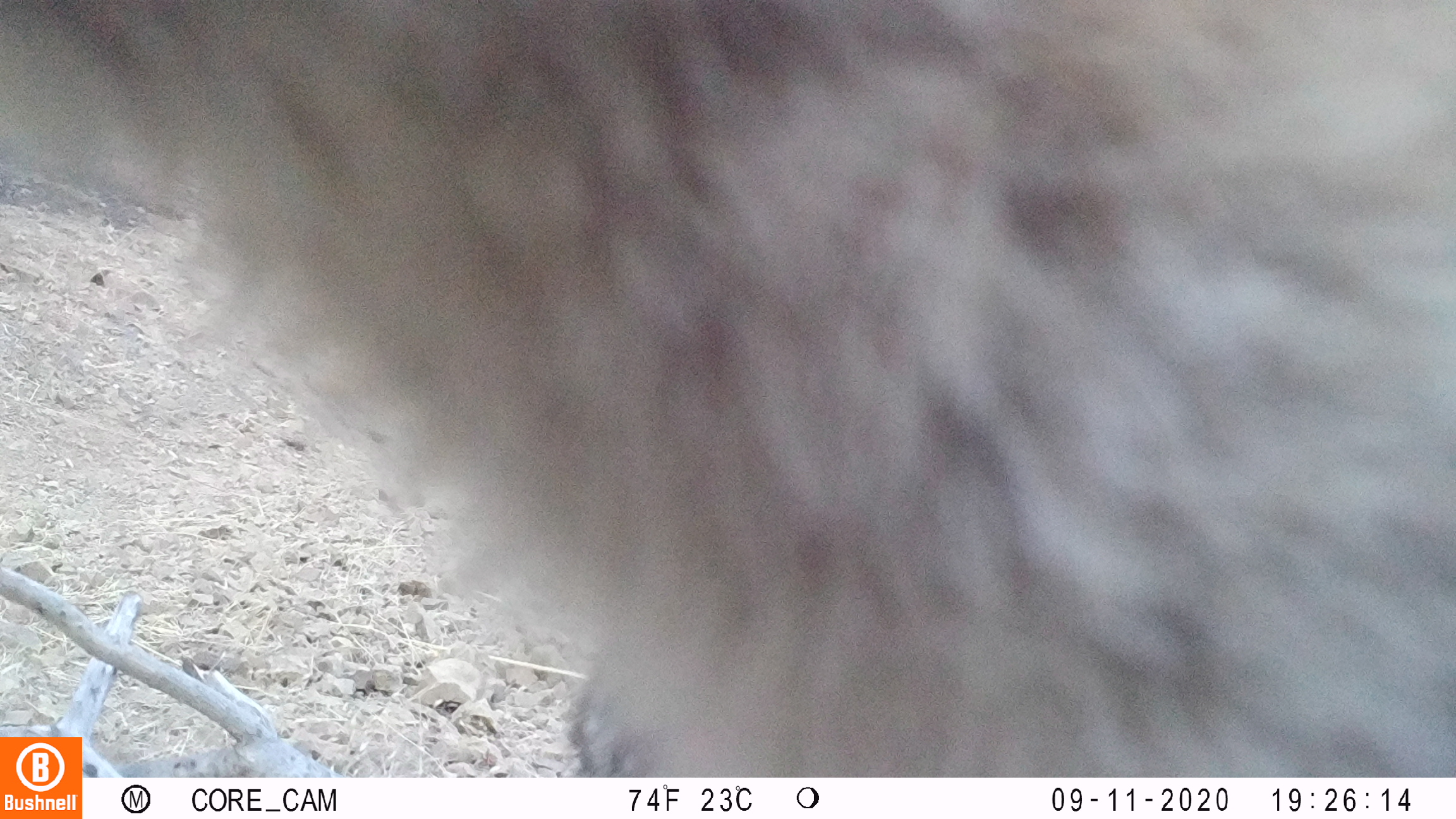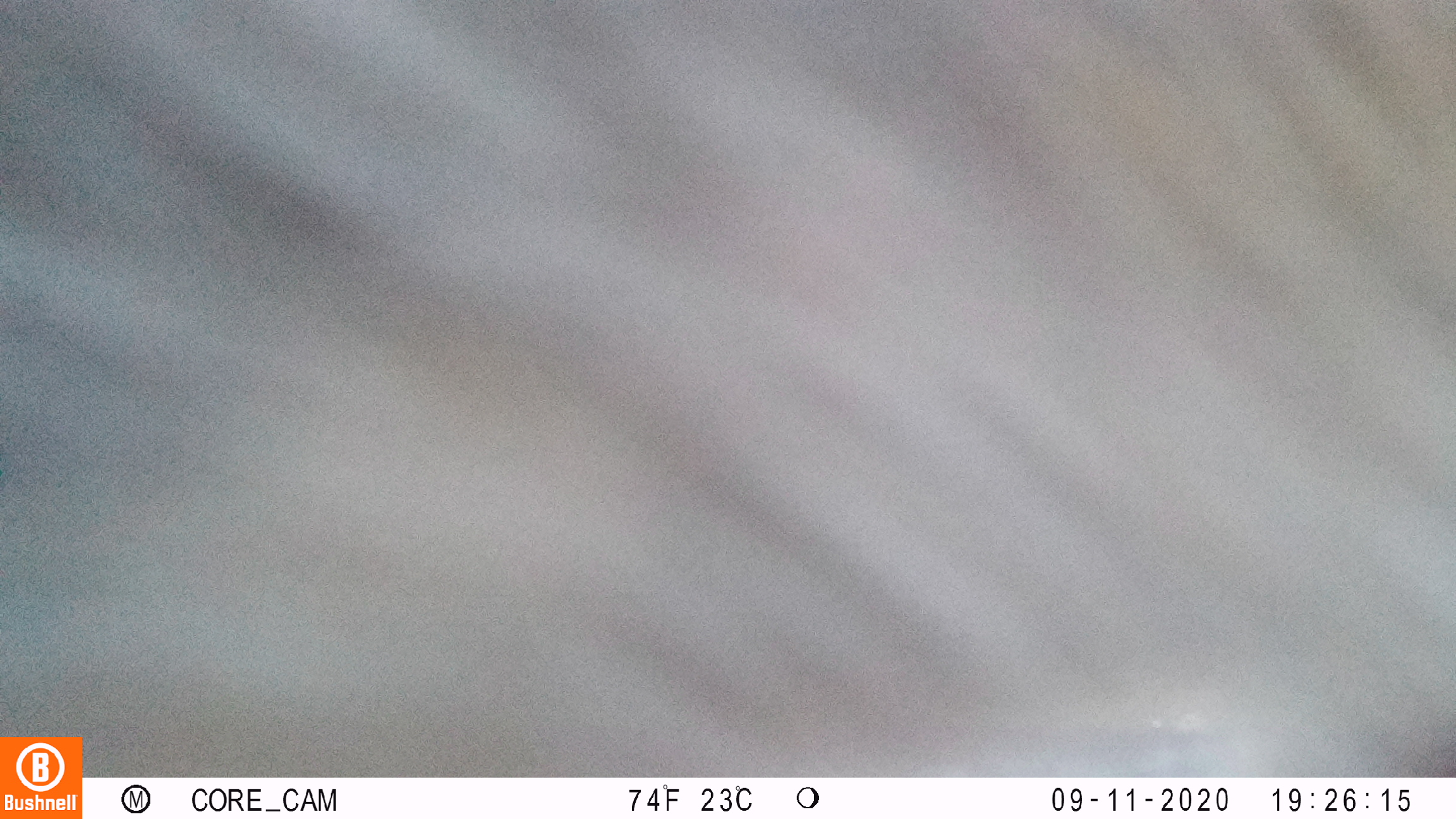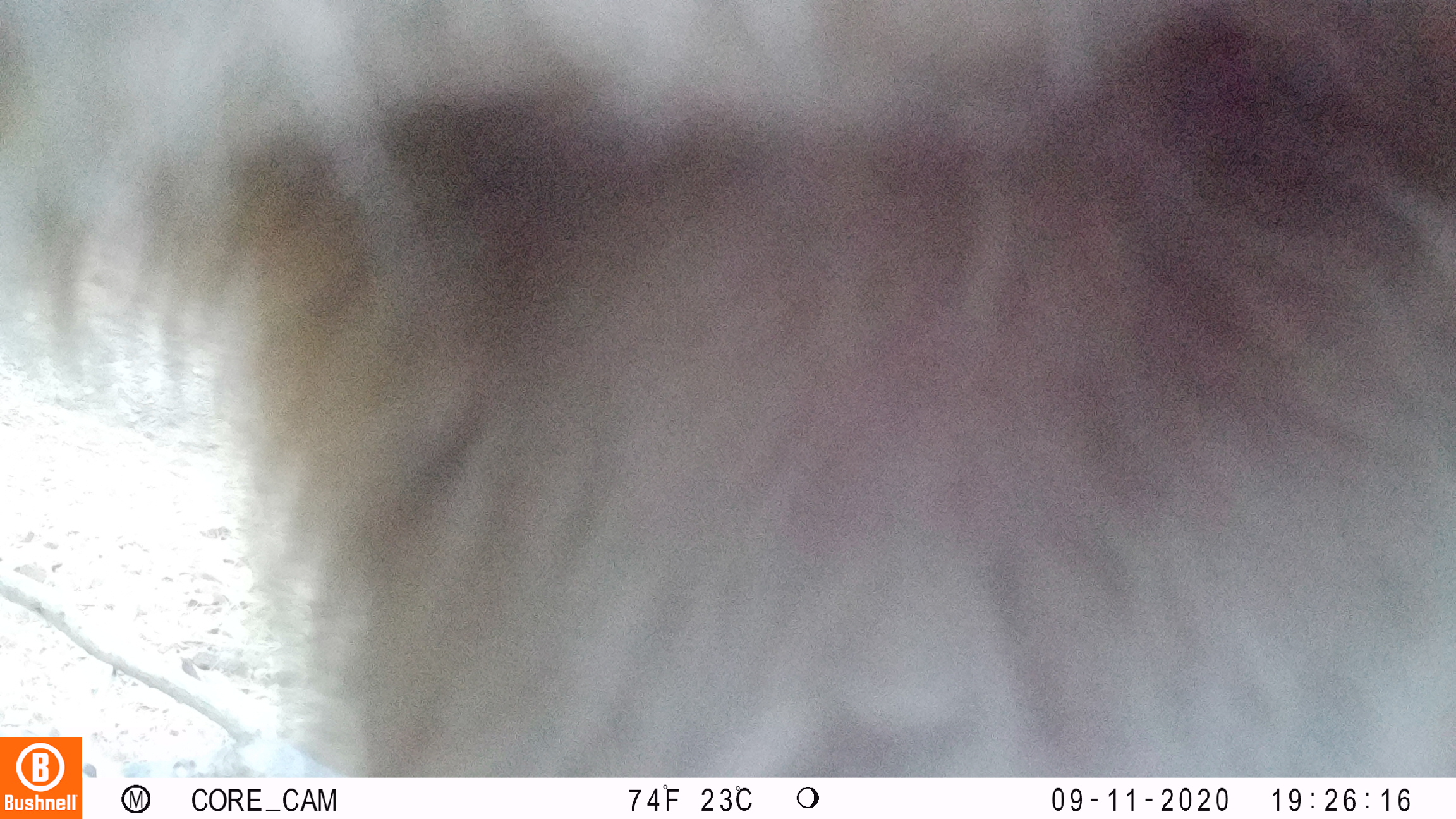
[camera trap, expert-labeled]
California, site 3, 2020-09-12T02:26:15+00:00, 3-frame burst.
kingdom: Animalia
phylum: Chordata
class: Mammalia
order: Carnivora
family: Canidae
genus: Urocyon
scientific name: Urocyon cinereoargenteus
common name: gray fox